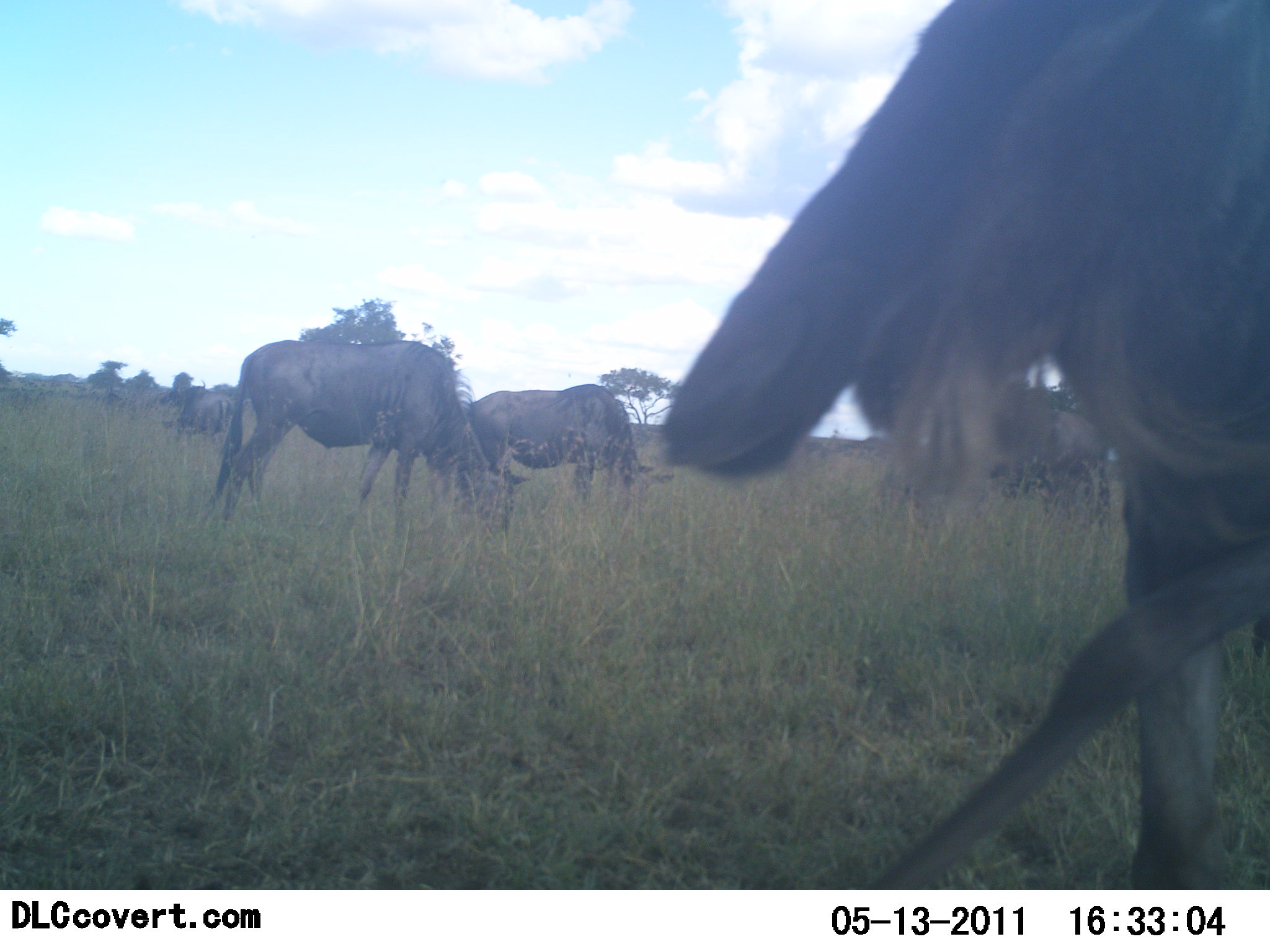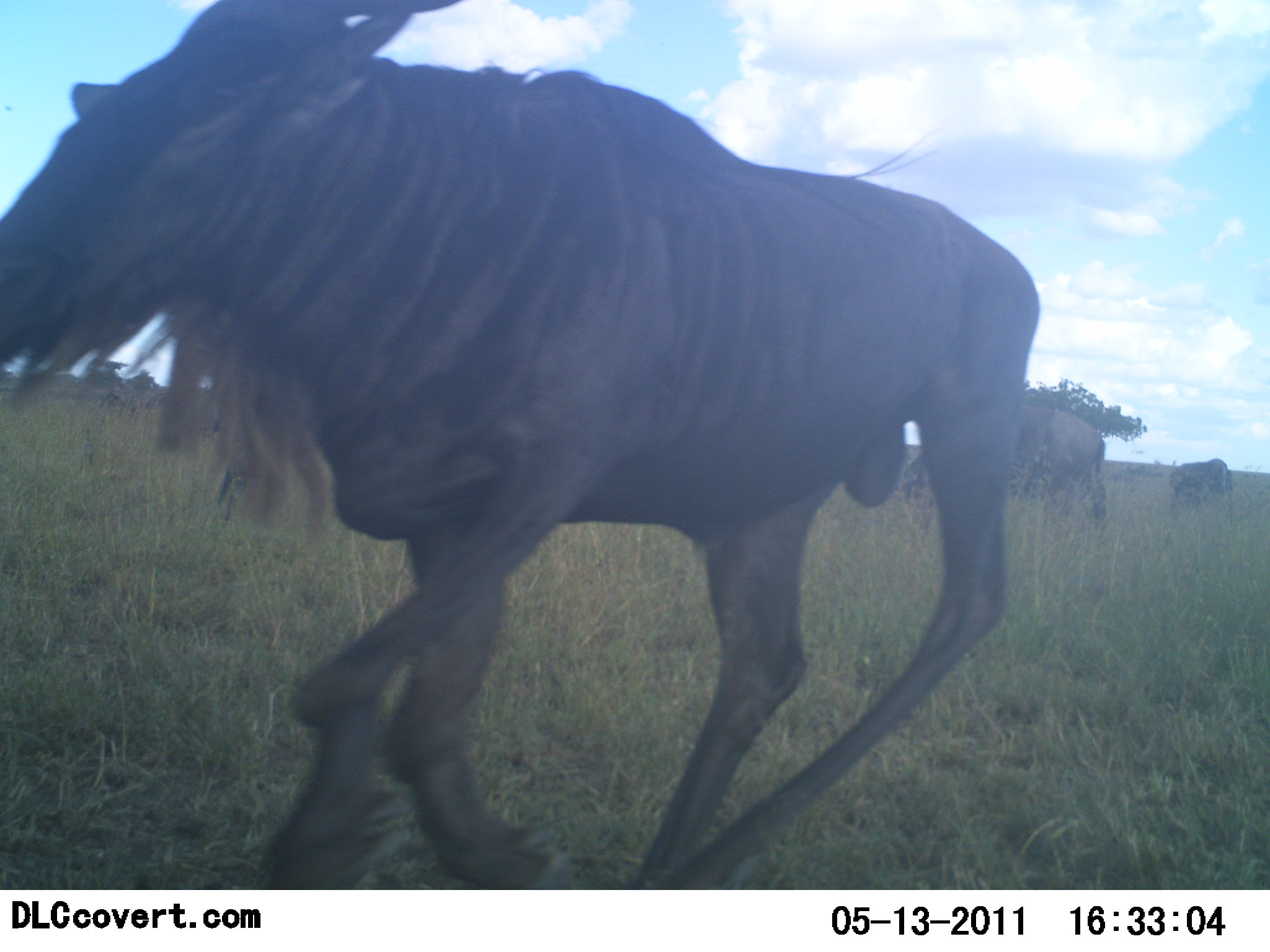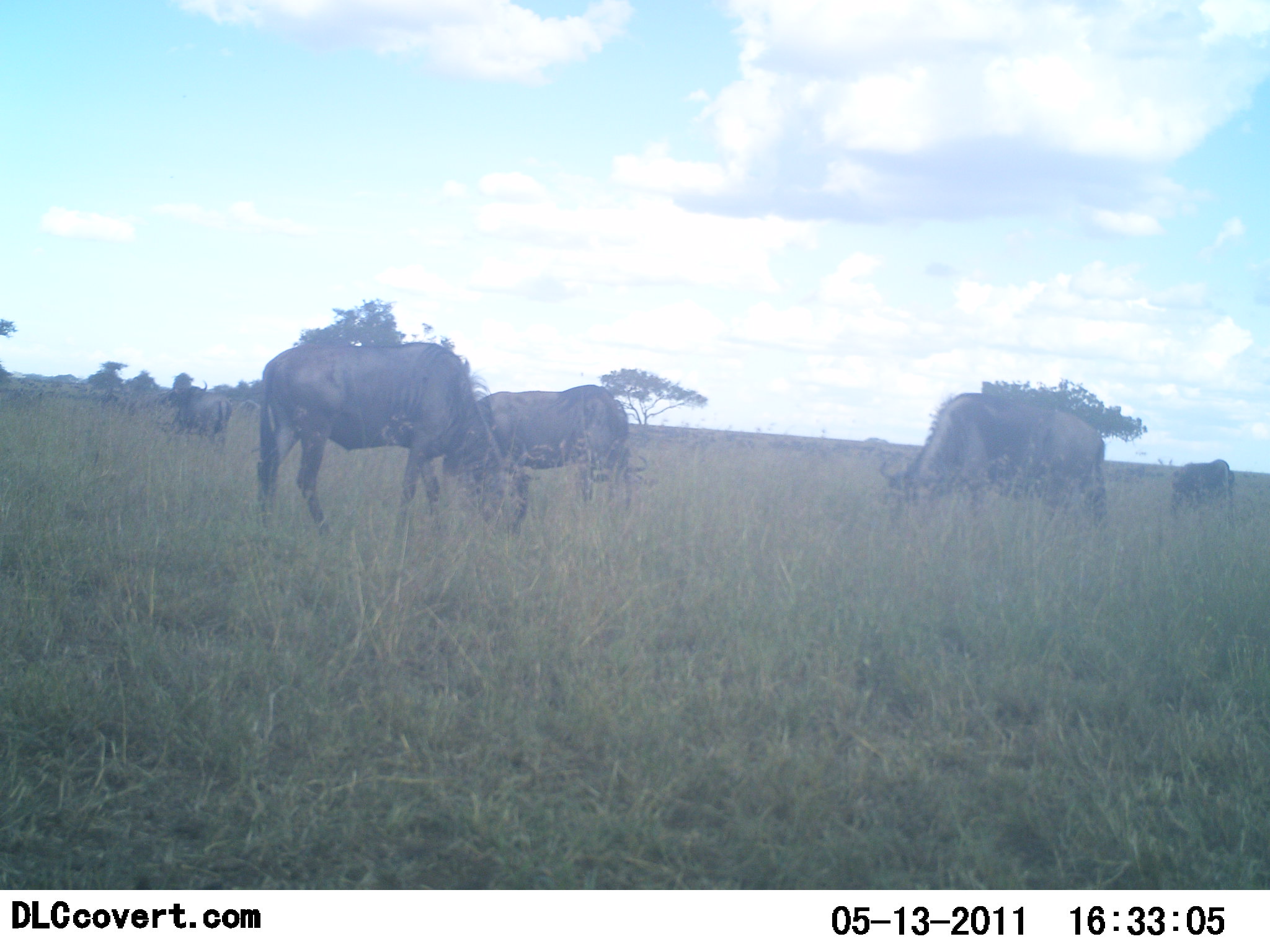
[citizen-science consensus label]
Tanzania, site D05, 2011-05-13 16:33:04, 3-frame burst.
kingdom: Animalia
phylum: Chordata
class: Mammalia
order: Artiodactyla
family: Bovidae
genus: Connochaetes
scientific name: Connochaetes taurinus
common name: blue wildebeest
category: wildebeest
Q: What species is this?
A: Wildebeest (blue wildebeest) (Connochaetes taurinus).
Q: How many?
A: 6.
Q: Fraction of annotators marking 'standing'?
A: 54%.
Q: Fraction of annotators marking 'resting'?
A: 0%.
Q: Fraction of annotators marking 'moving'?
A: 69%.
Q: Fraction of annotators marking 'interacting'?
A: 0%.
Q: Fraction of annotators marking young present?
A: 0%.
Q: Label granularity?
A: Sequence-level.